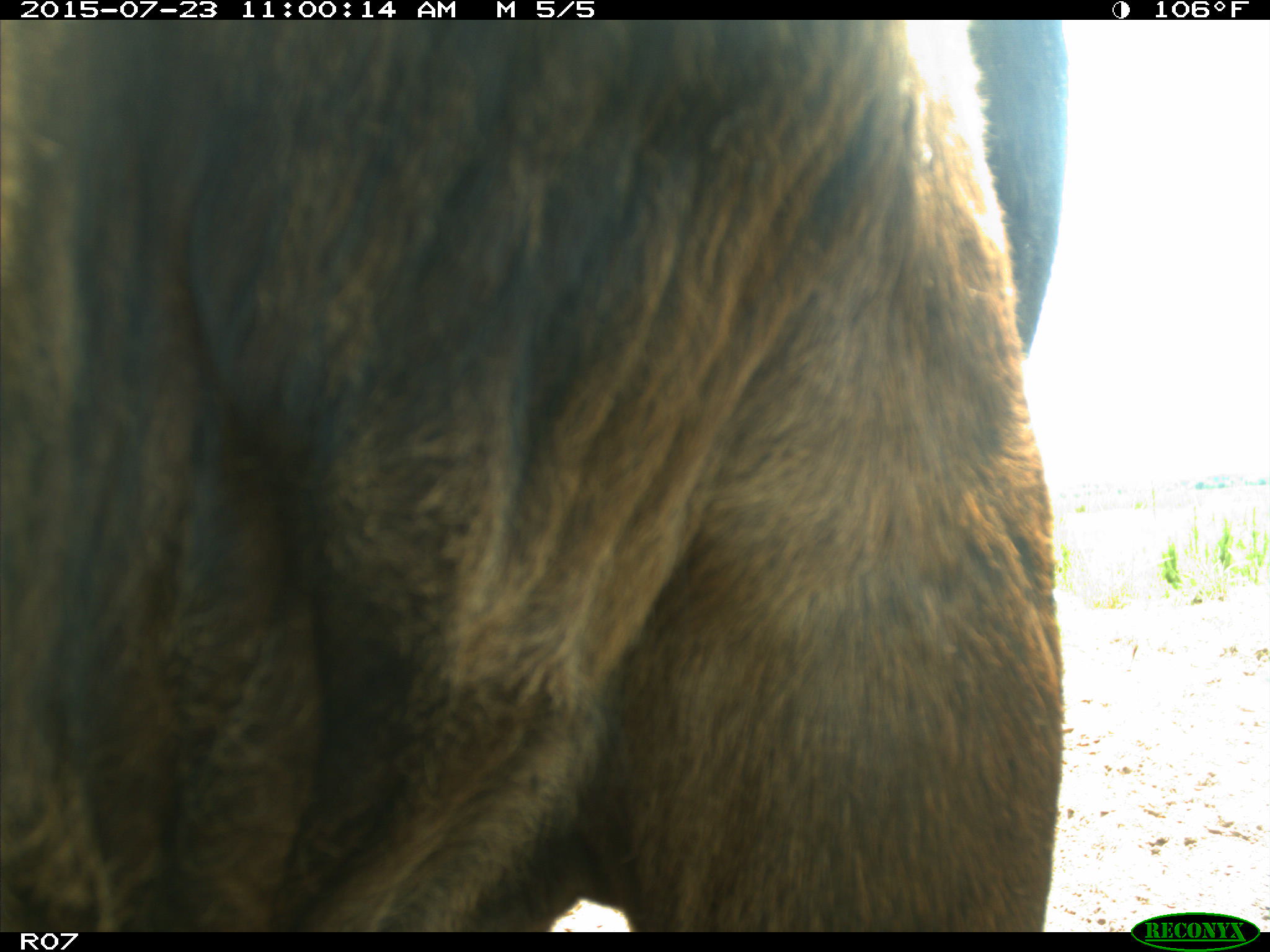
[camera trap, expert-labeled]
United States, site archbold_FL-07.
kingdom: Animalia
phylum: Chordata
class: Mammalia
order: Artiodactyla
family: Bovidae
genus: Bos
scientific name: Bos taurus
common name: domestic cow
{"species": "Bos taurus (domestic cow)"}